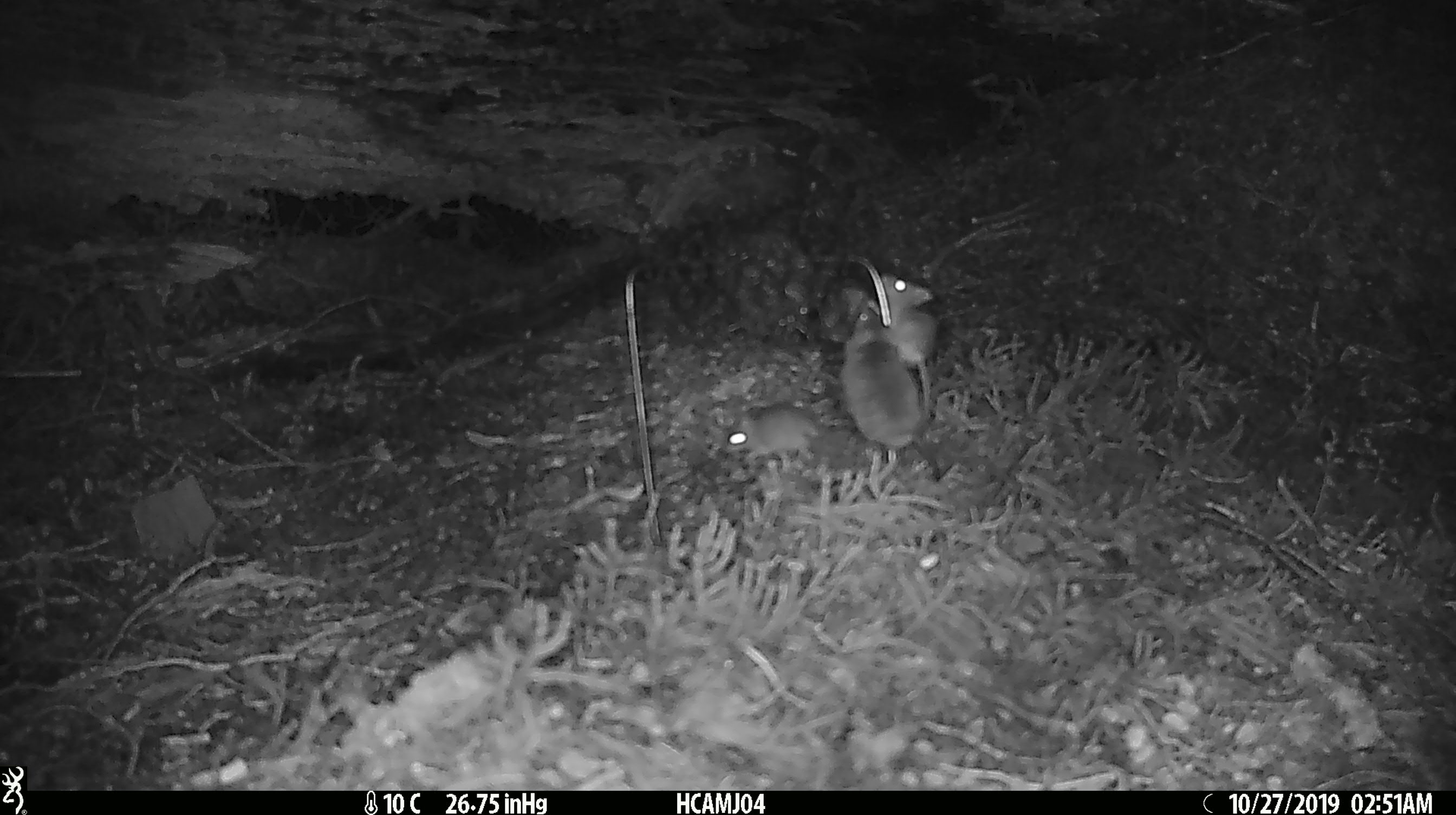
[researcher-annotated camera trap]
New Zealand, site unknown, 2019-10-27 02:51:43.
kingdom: Animalia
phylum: Chordata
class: Mammalia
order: Rodentia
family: Muridae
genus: Mus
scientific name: Mus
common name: mouse